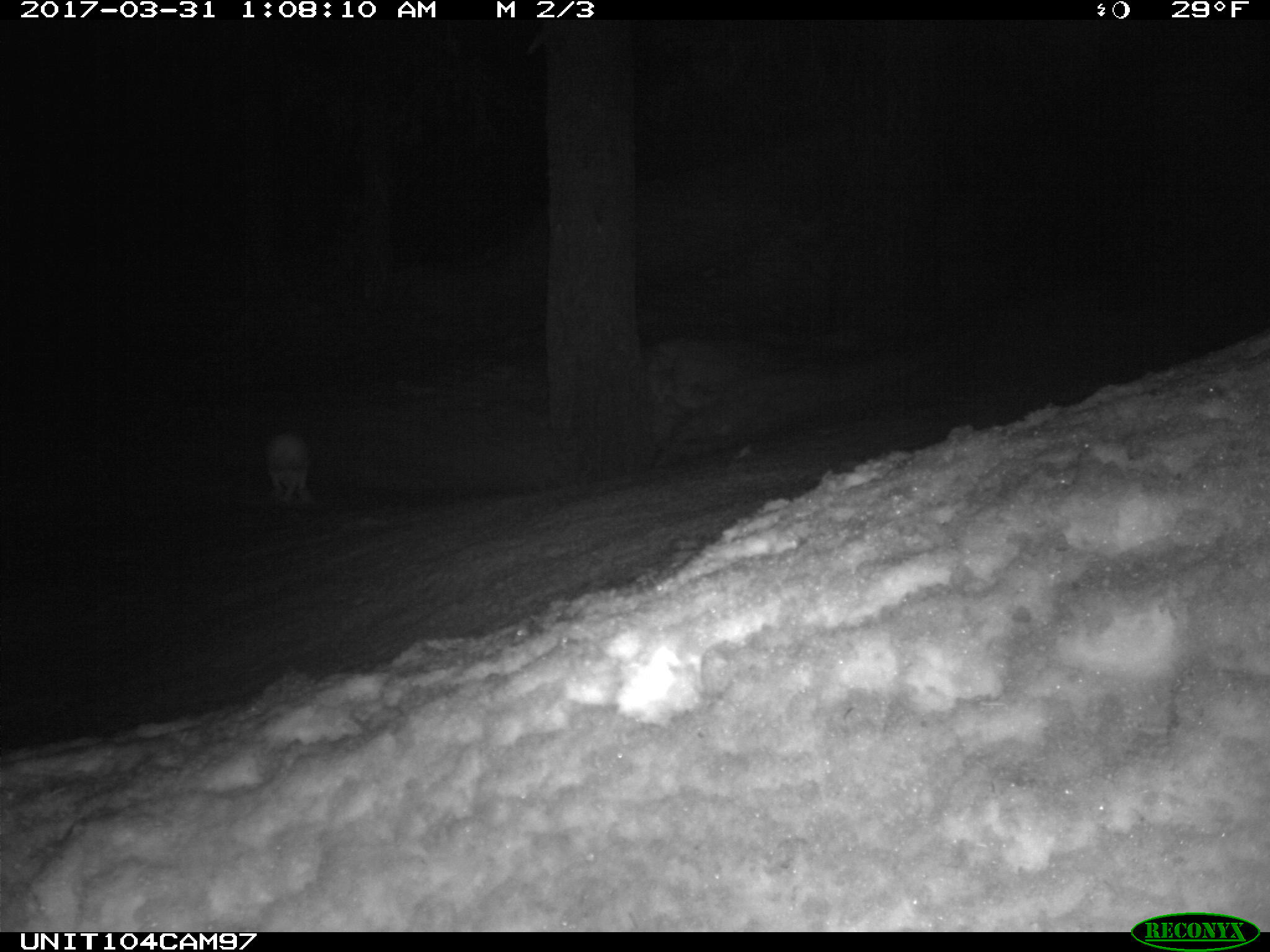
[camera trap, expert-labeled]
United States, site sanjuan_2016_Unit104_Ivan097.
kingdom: Animalia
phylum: Chordata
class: Mammalia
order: Lagomorpha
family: Leporidae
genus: Lepus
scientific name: Lepus americanus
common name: snowshoe hare